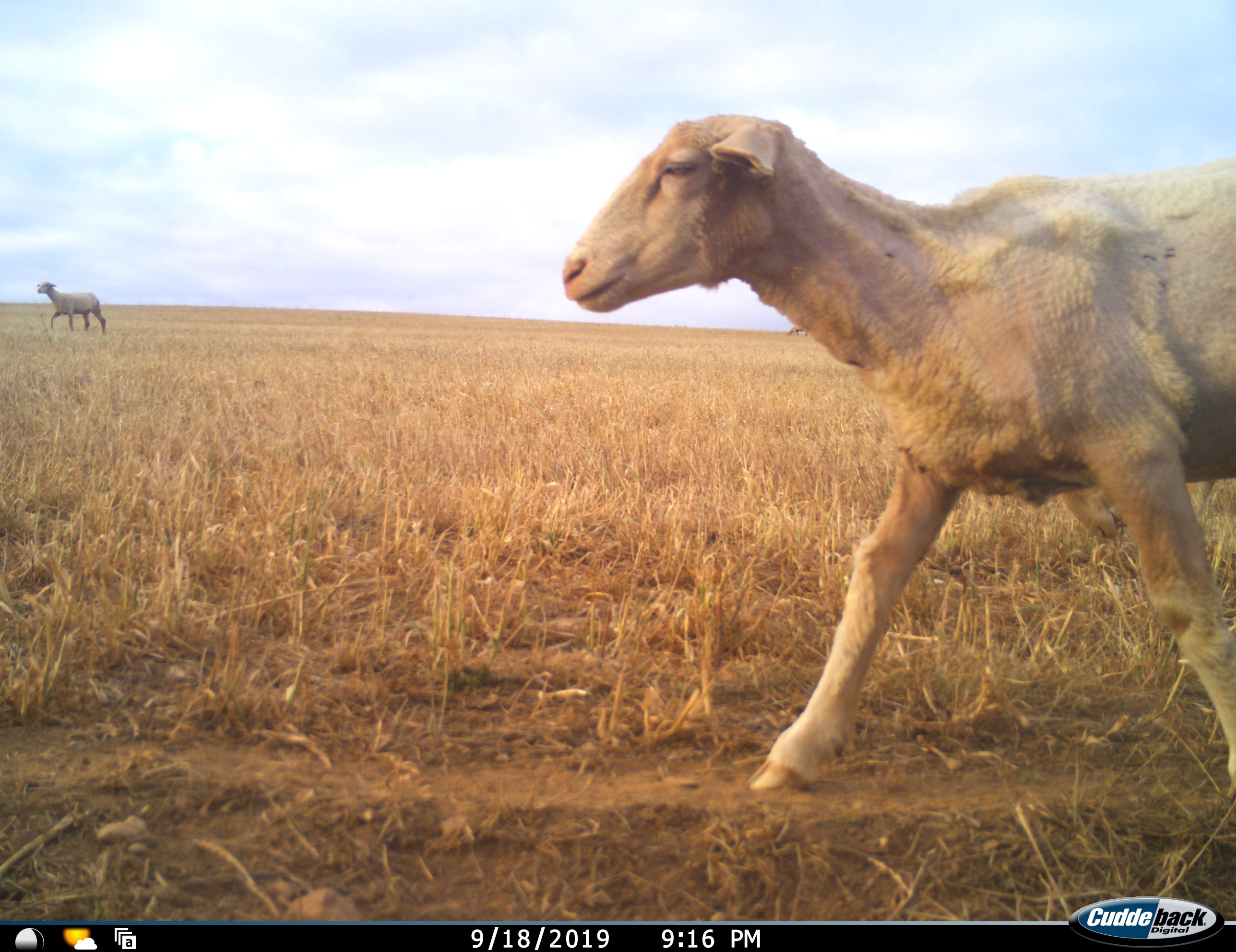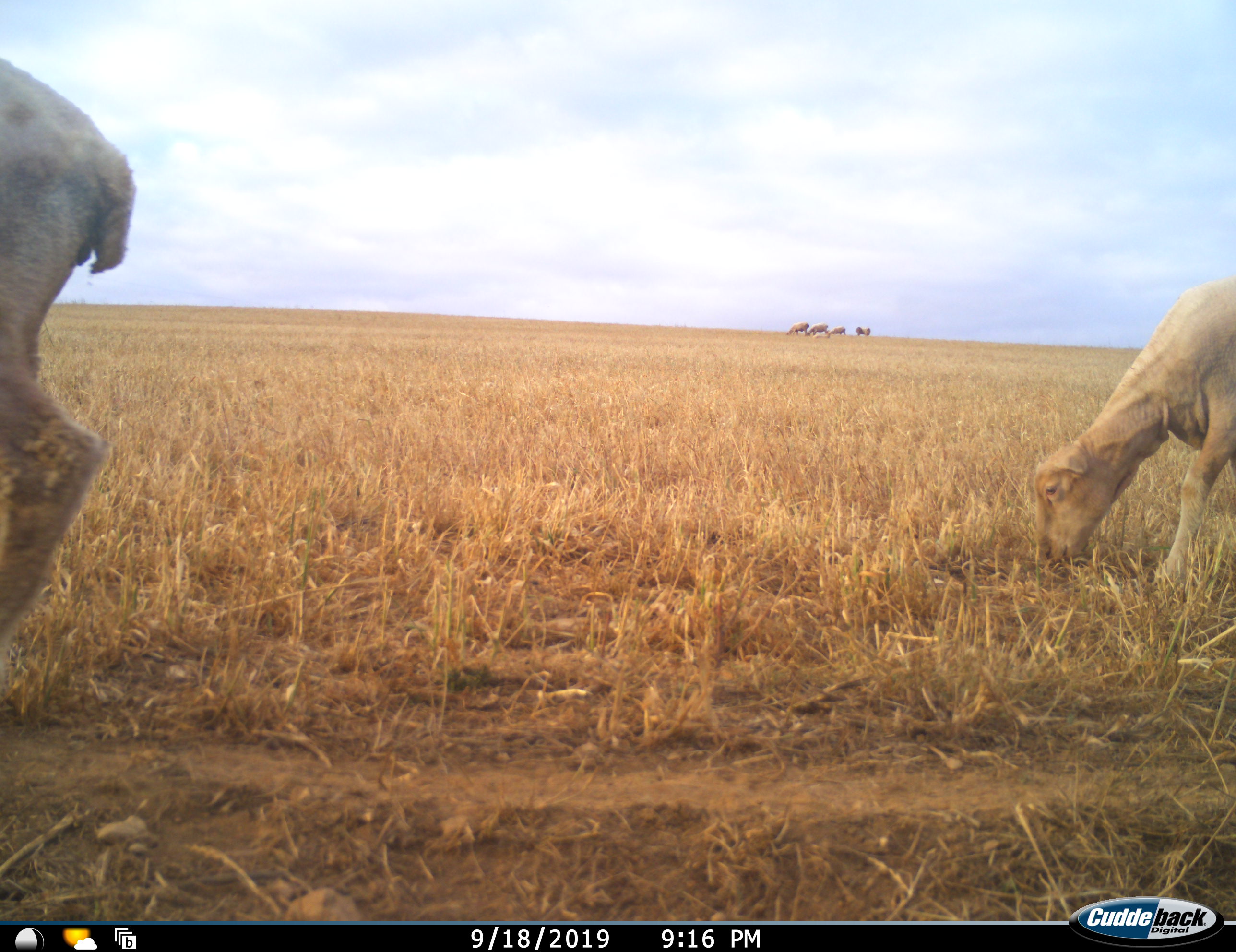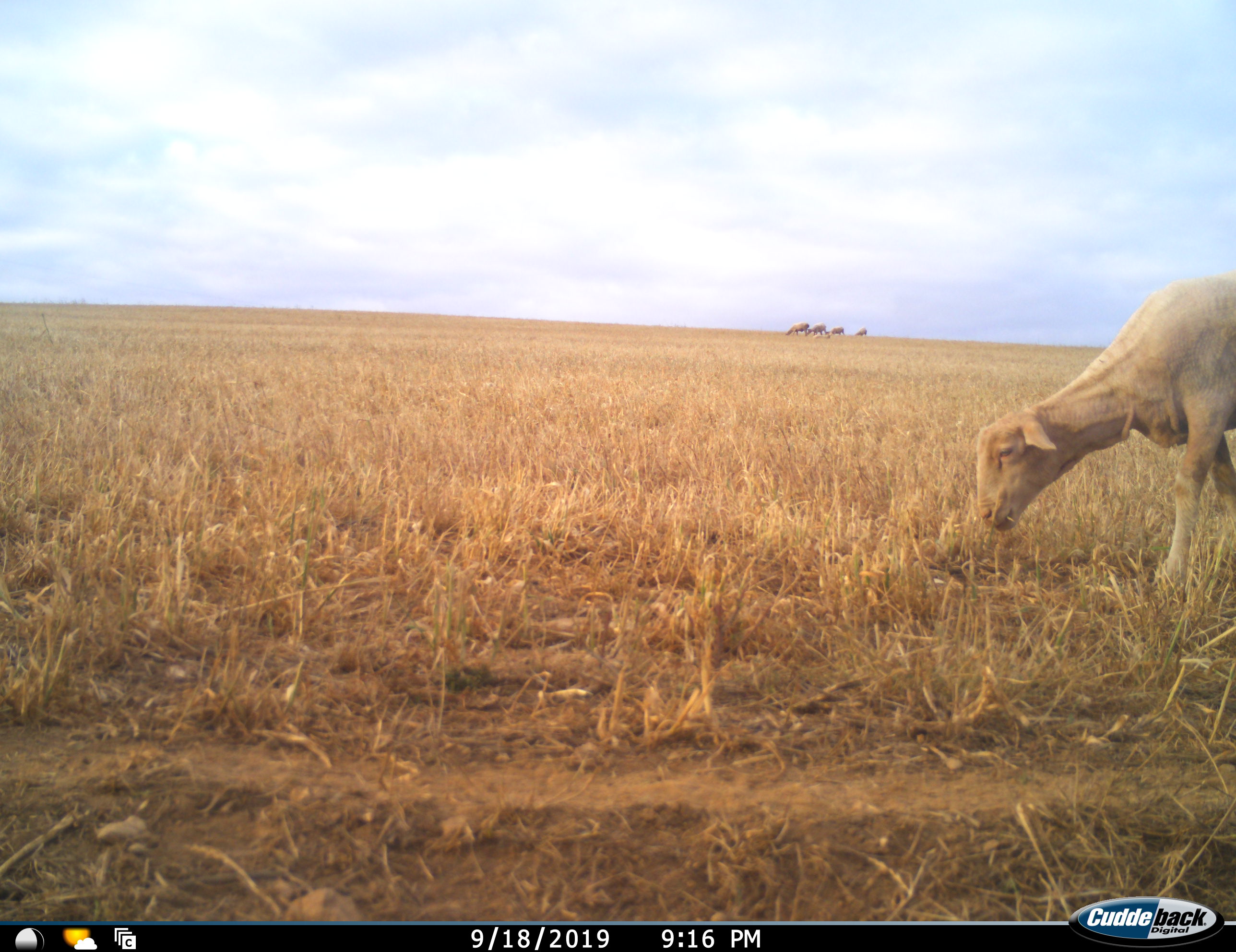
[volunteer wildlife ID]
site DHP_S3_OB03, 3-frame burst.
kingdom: Animalia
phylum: Chordata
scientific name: Vertebrata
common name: domestic animal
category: domesticanimal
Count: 7.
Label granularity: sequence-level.